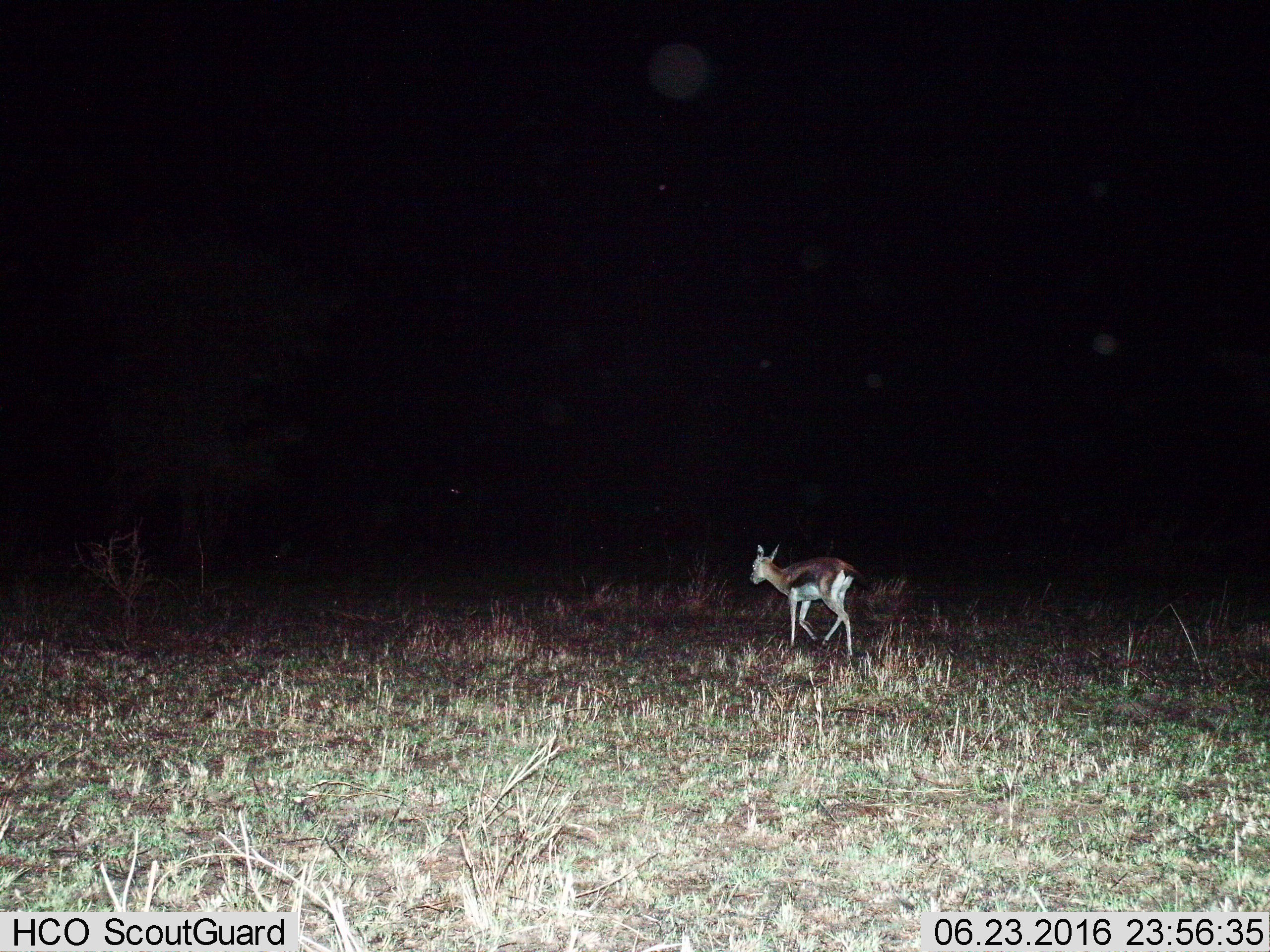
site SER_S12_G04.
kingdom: Animalia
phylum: Chordata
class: Mammalia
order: Artiodactyla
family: Bovidae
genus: Eudorcas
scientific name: Eudorcas thomsonii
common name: thomson's gazelle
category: gazellethomsons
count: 1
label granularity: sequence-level